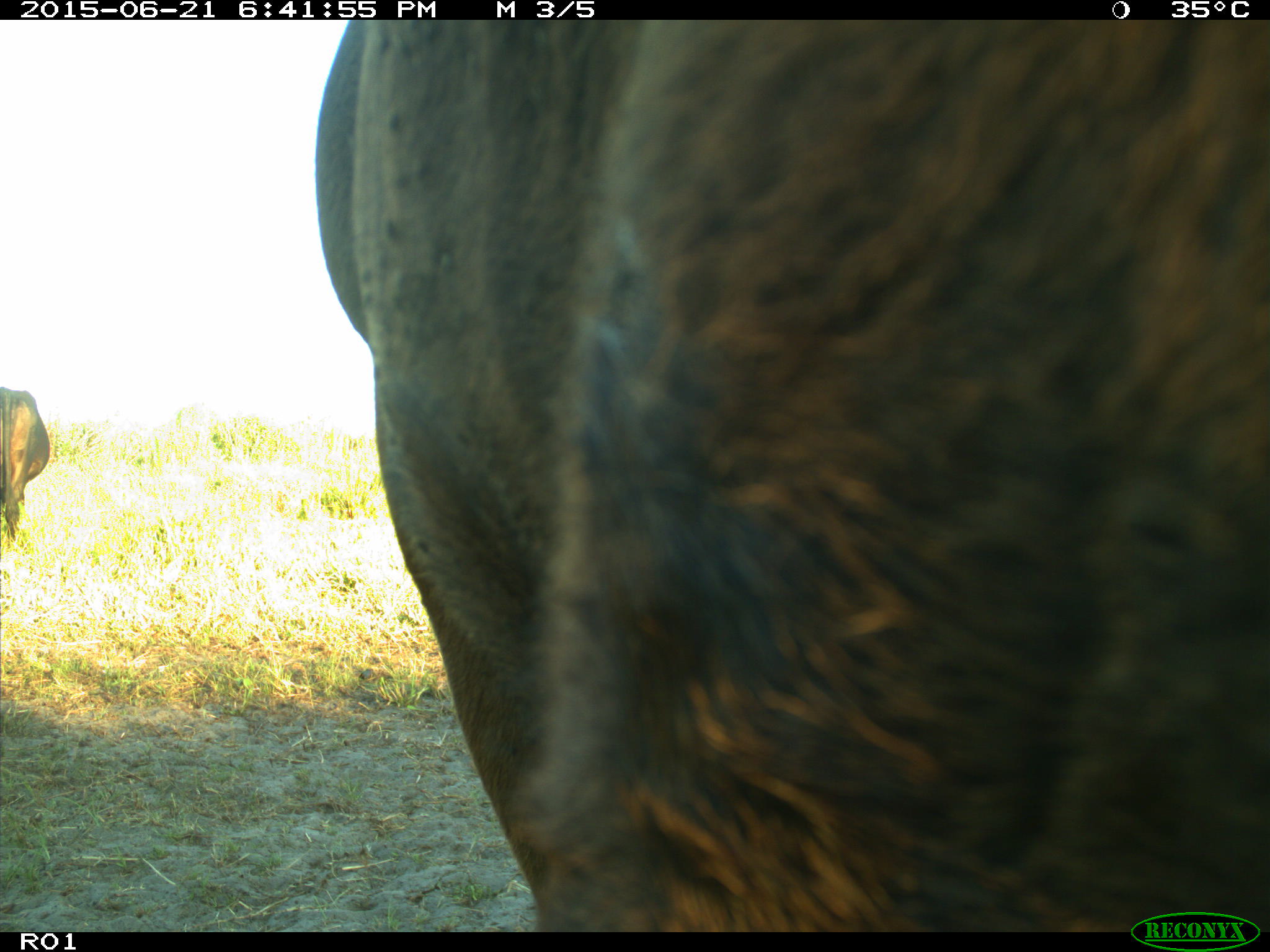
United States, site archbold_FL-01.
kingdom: Animalia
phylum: Chordata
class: Mammalia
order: Artiodactyla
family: Bovidae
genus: Bos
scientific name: Bos taurus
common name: domestic cow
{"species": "Bos taurus (domestic cow)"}